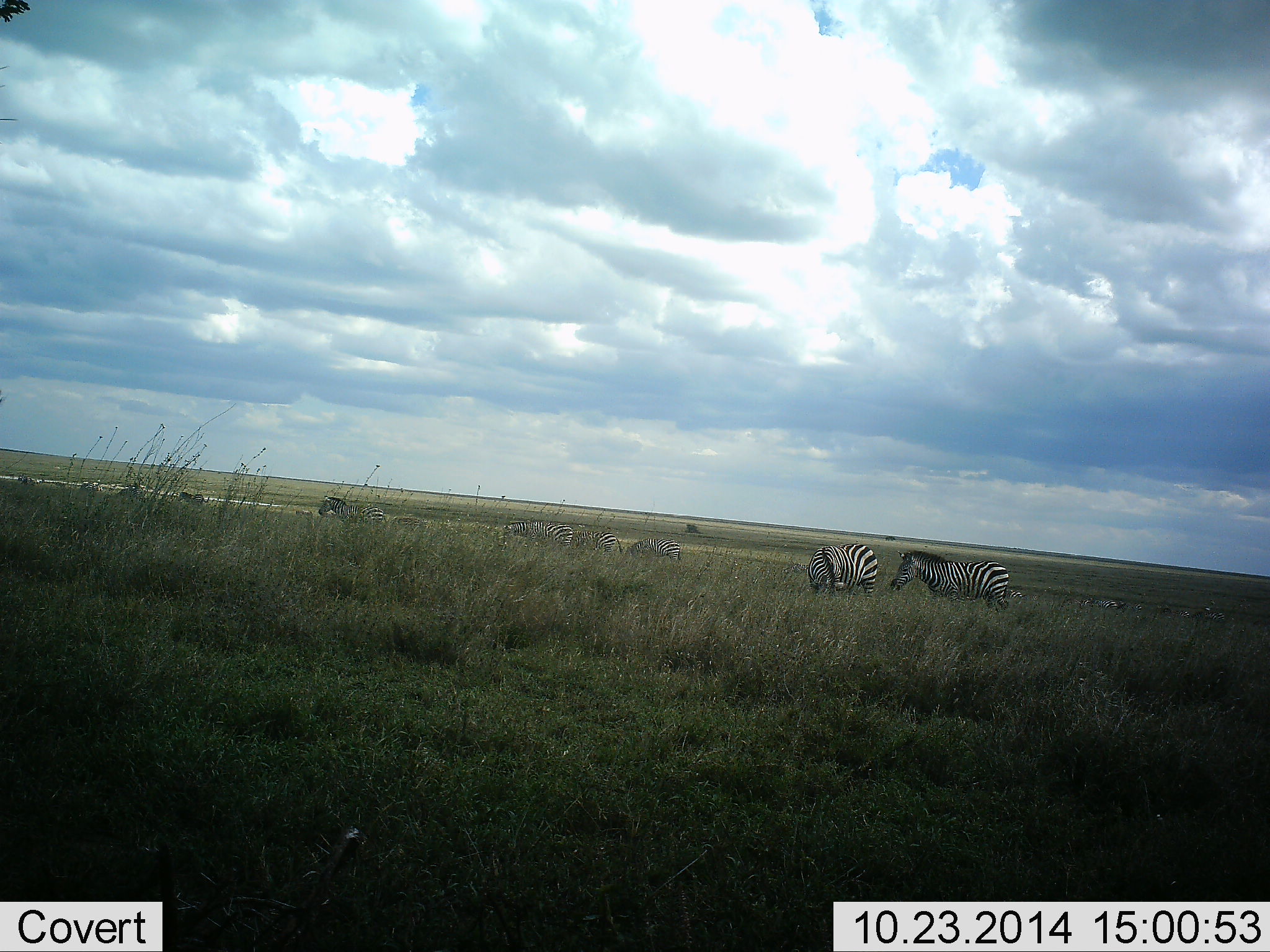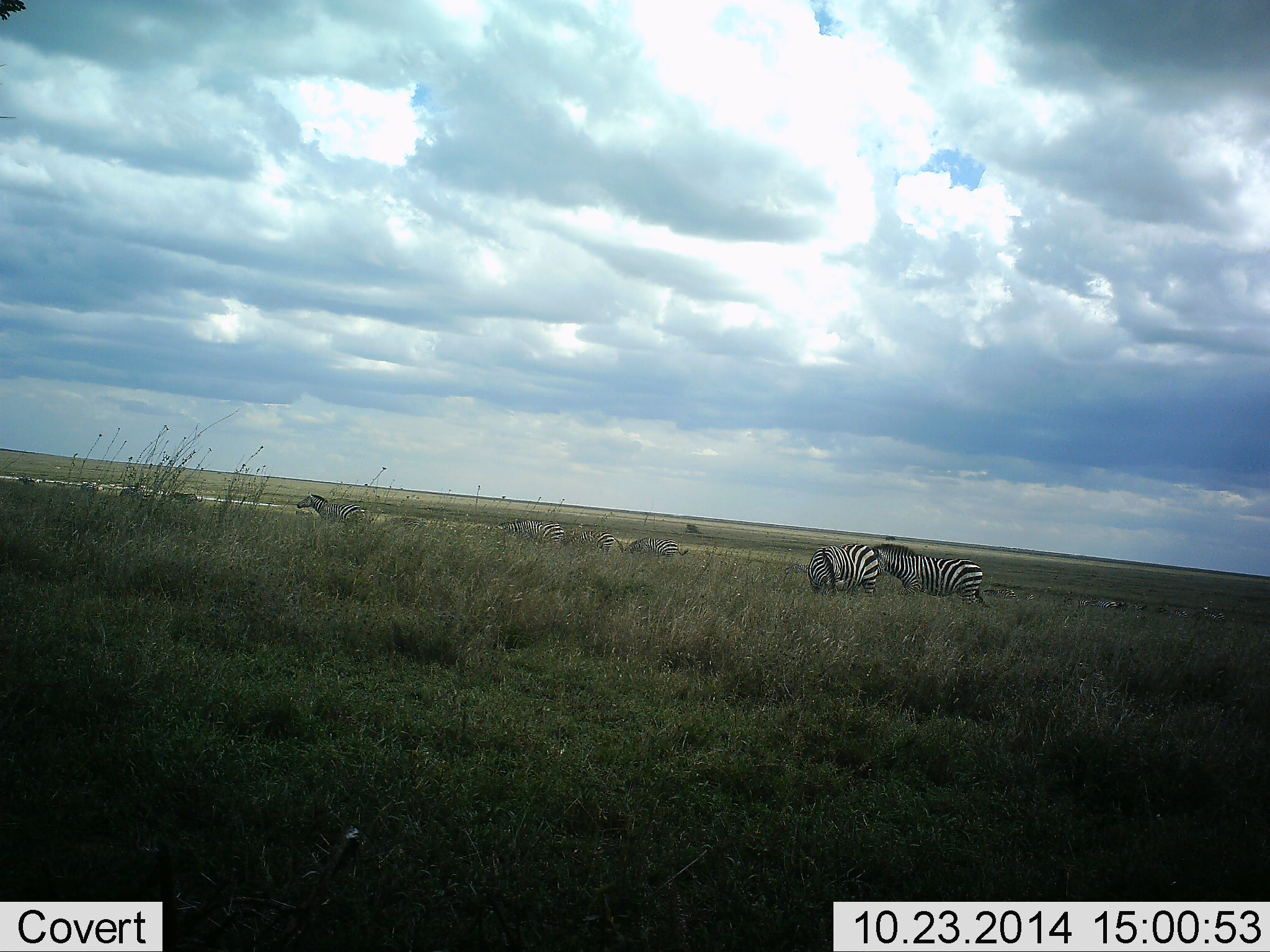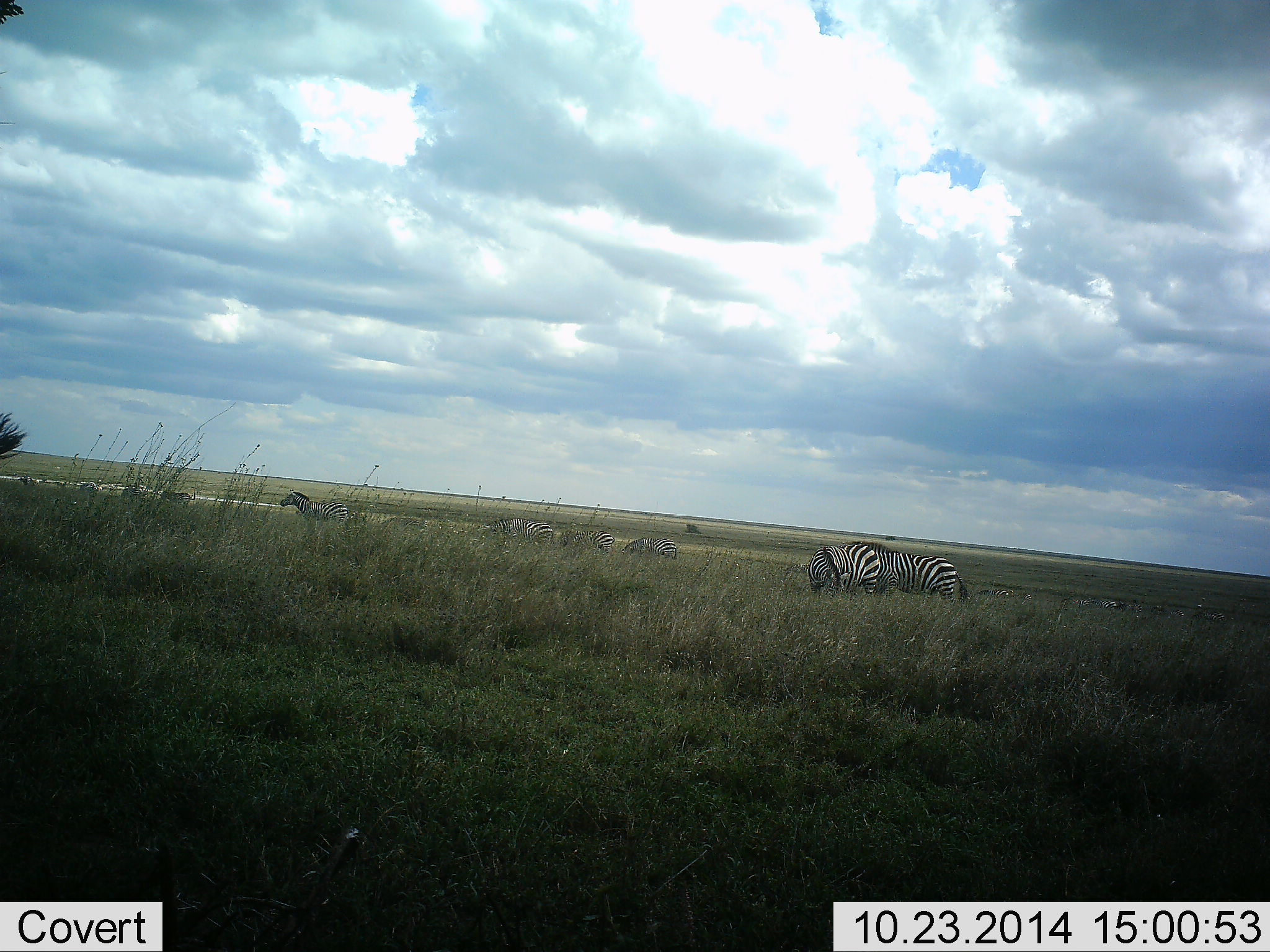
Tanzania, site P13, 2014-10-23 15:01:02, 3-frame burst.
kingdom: Animalia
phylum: Chordata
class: Mammalia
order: Perissodactyla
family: Equidae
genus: Equus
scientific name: Equus quagga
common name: plains zebra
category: zebra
Zebra (plains zebra) (Equus quagga), count 7. Behavior (volunteer vote fractions): standing 50%, resting 0%, moving 60%, interacting 0%. Young present (vote fraction): 0%. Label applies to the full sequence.